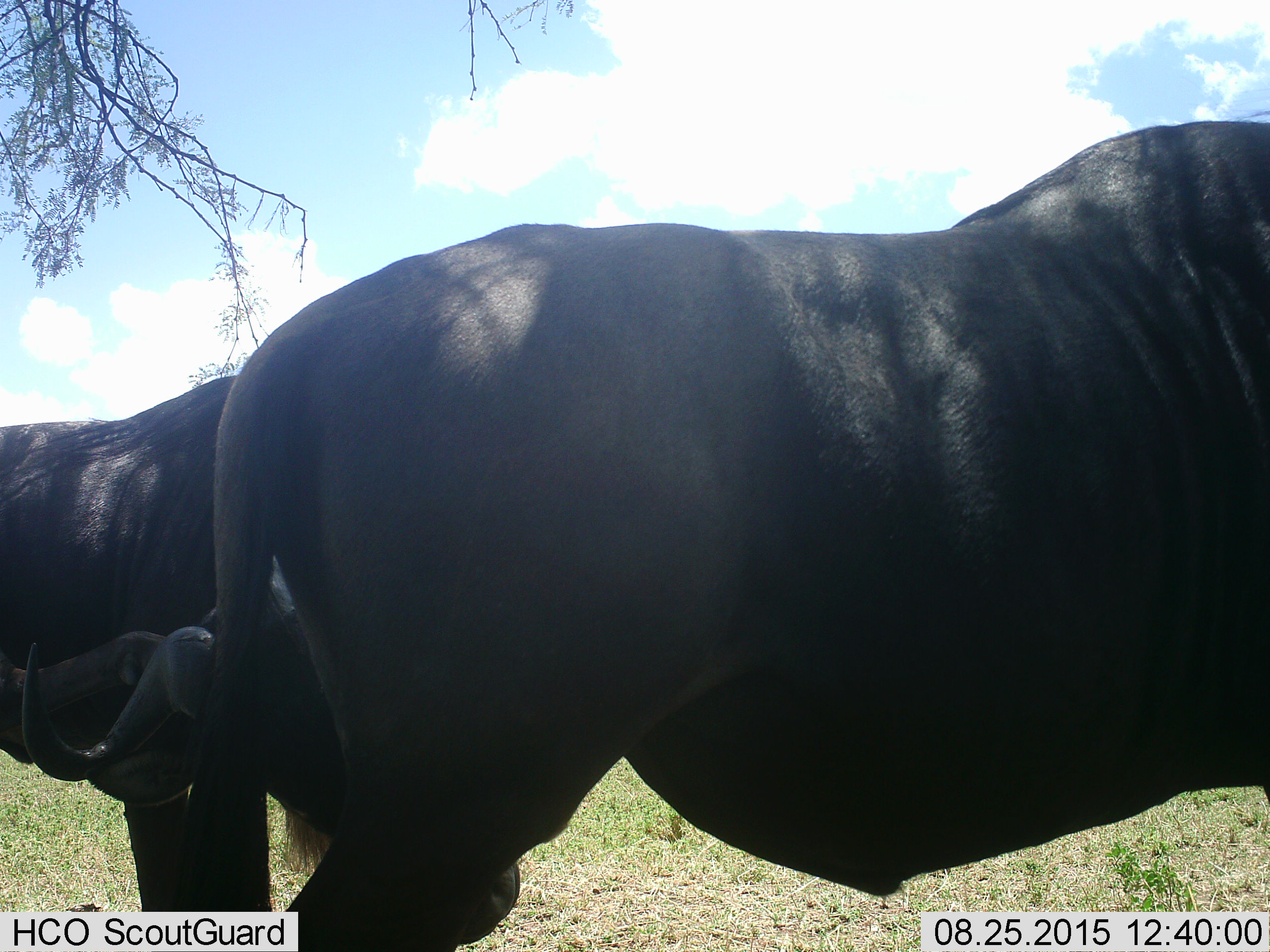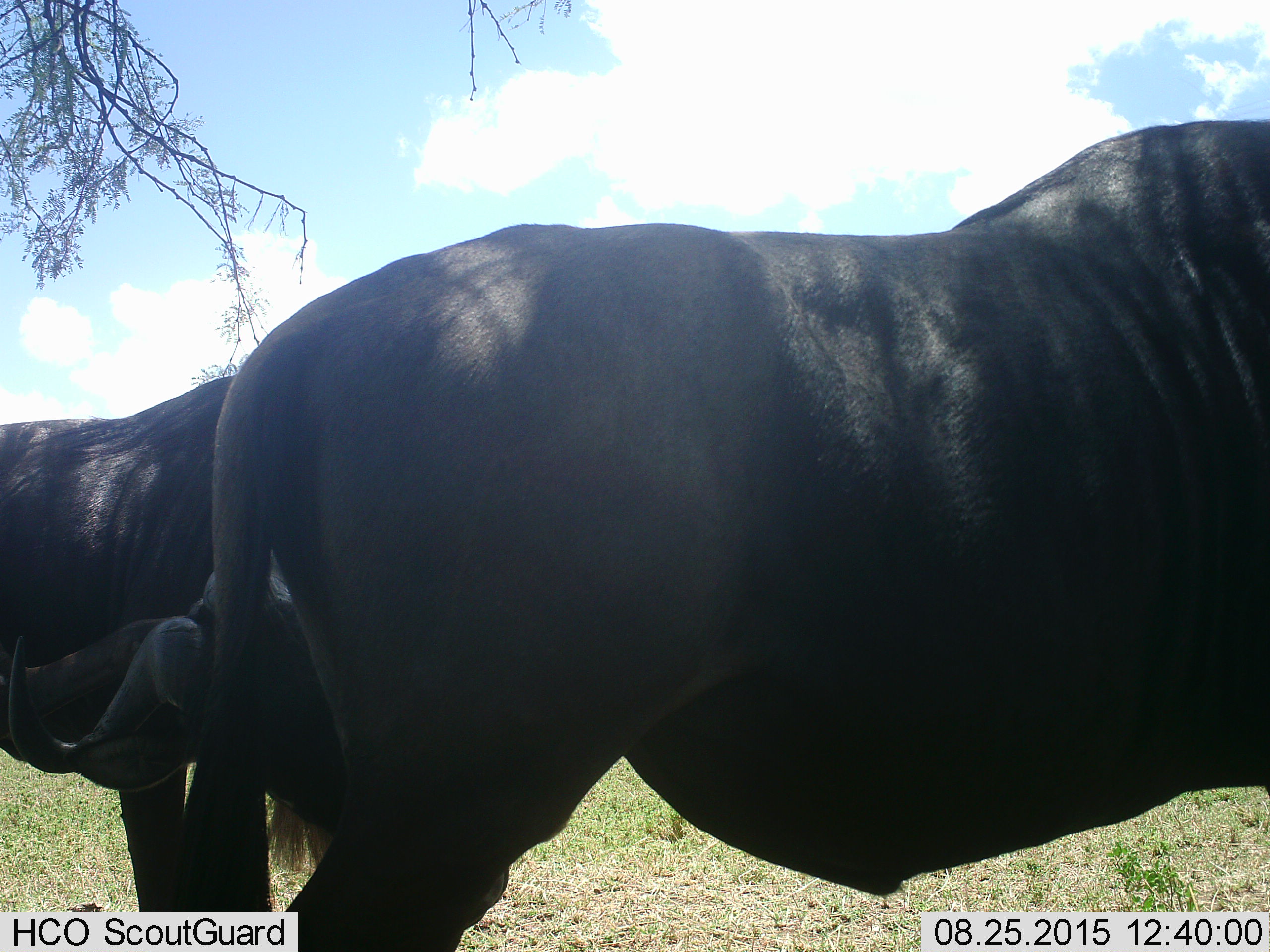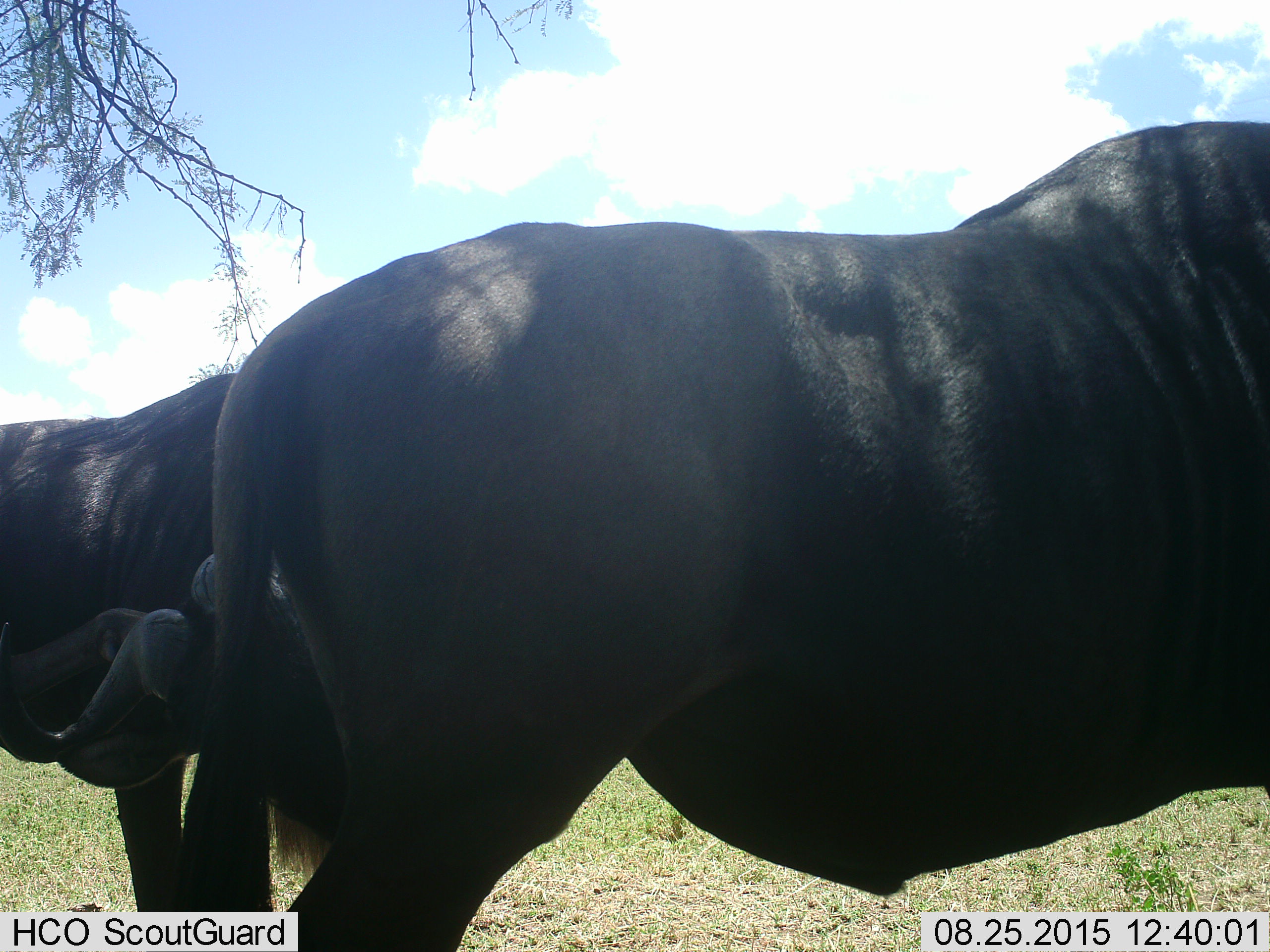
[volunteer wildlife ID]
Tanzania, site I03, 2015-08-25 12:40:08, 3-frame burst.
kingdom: Animalia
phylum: Chordata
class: Mammalia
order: Artiodactyla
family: Bovidae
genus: Syncerus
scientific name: Syncerus caffer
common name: cape buffalo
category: buffalo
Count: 2.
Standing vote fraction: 80%.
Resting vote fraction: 0%.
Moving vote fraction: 20%.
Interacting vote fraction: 40%.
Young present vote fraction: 20%.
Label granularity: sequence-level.